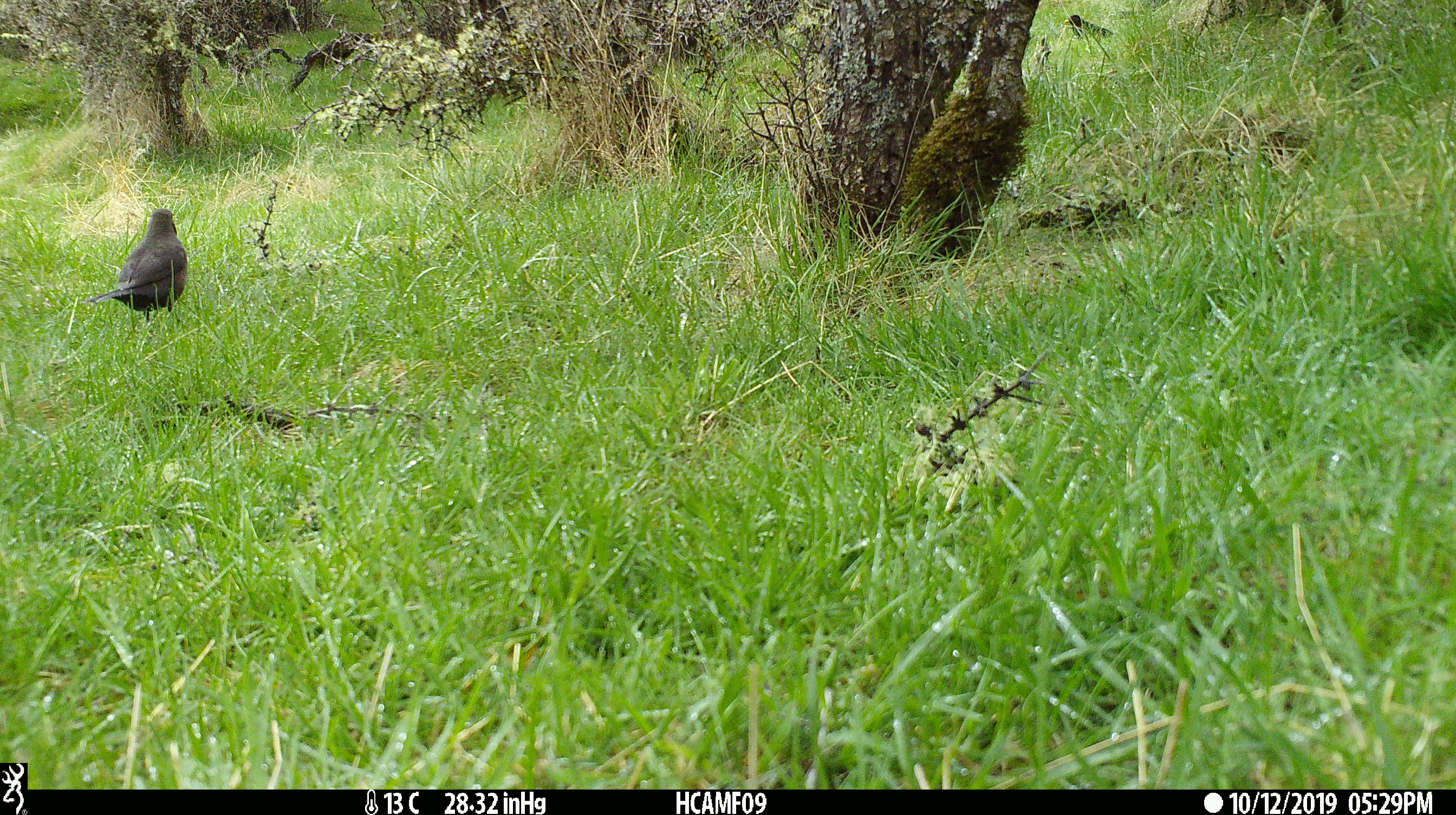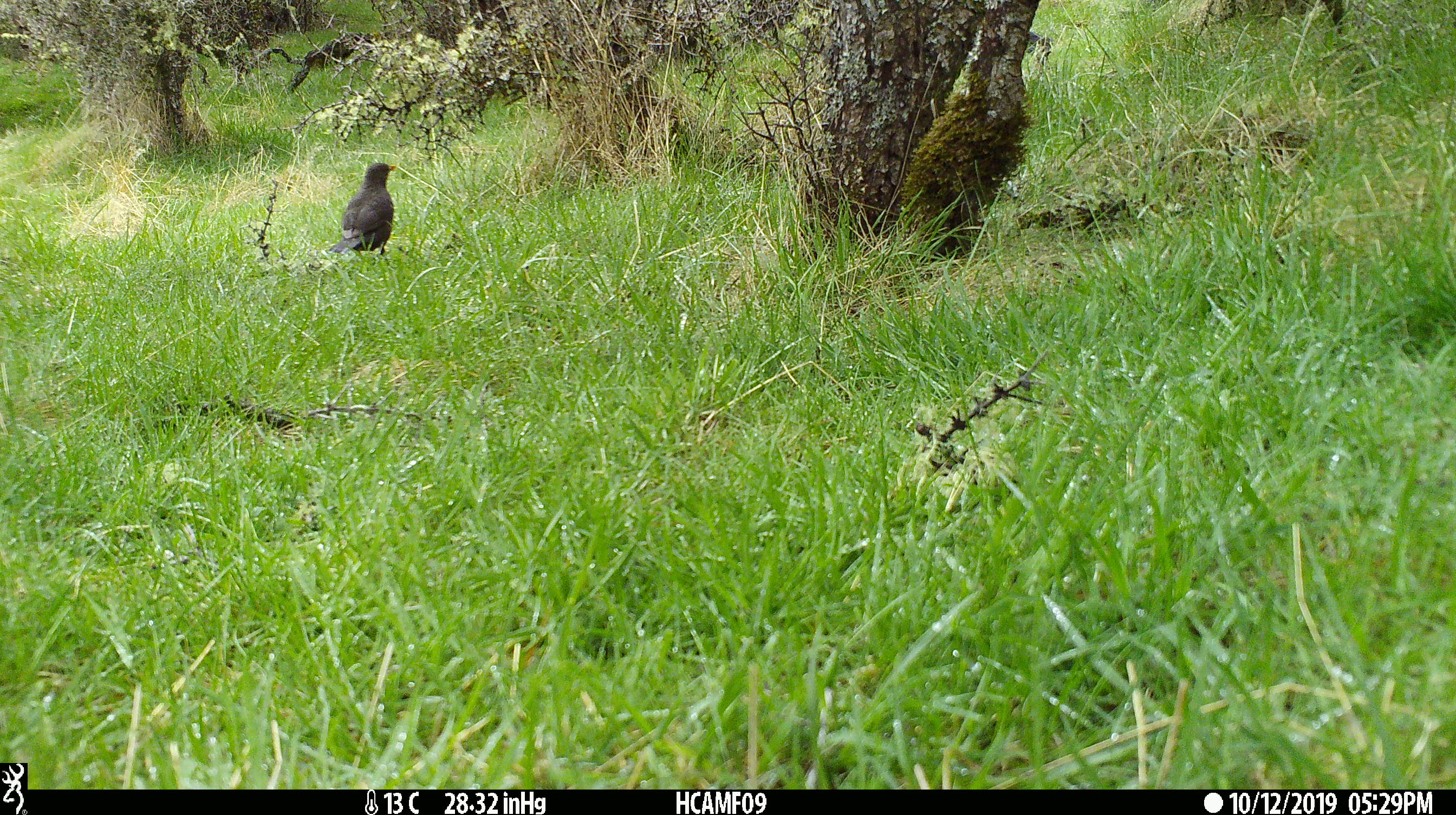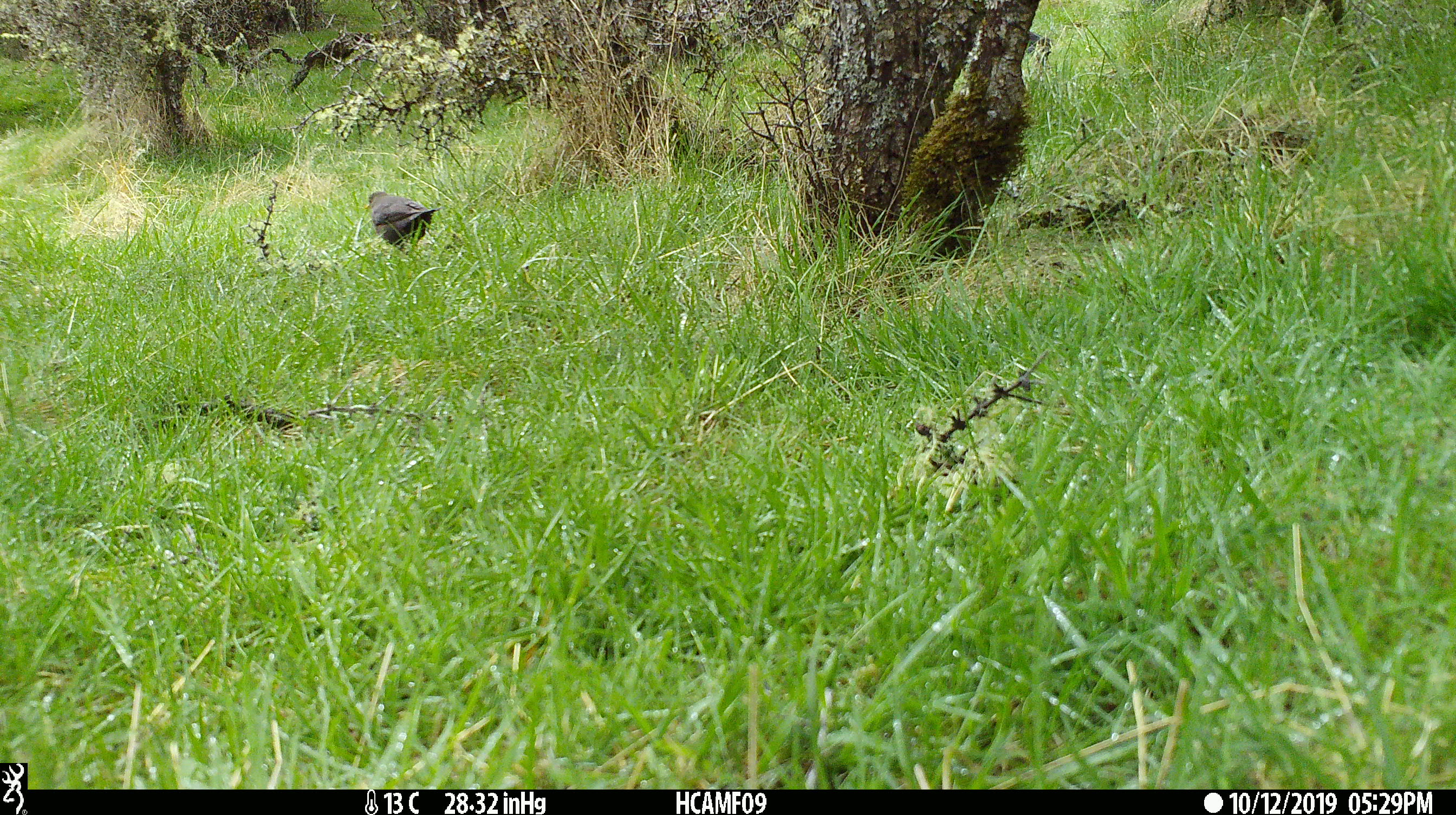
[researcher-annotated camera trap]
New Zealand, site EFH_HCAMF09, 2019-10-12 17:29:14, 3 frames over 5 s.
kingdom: Animalia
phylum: Chordata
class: Aves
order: Passeriformes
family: Turdidae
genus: Turdus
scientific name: Turdus merula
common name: eurasian blackbird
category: blackbird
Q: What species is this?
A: Blackbird (eurasian blackbird) (Turdus merula).